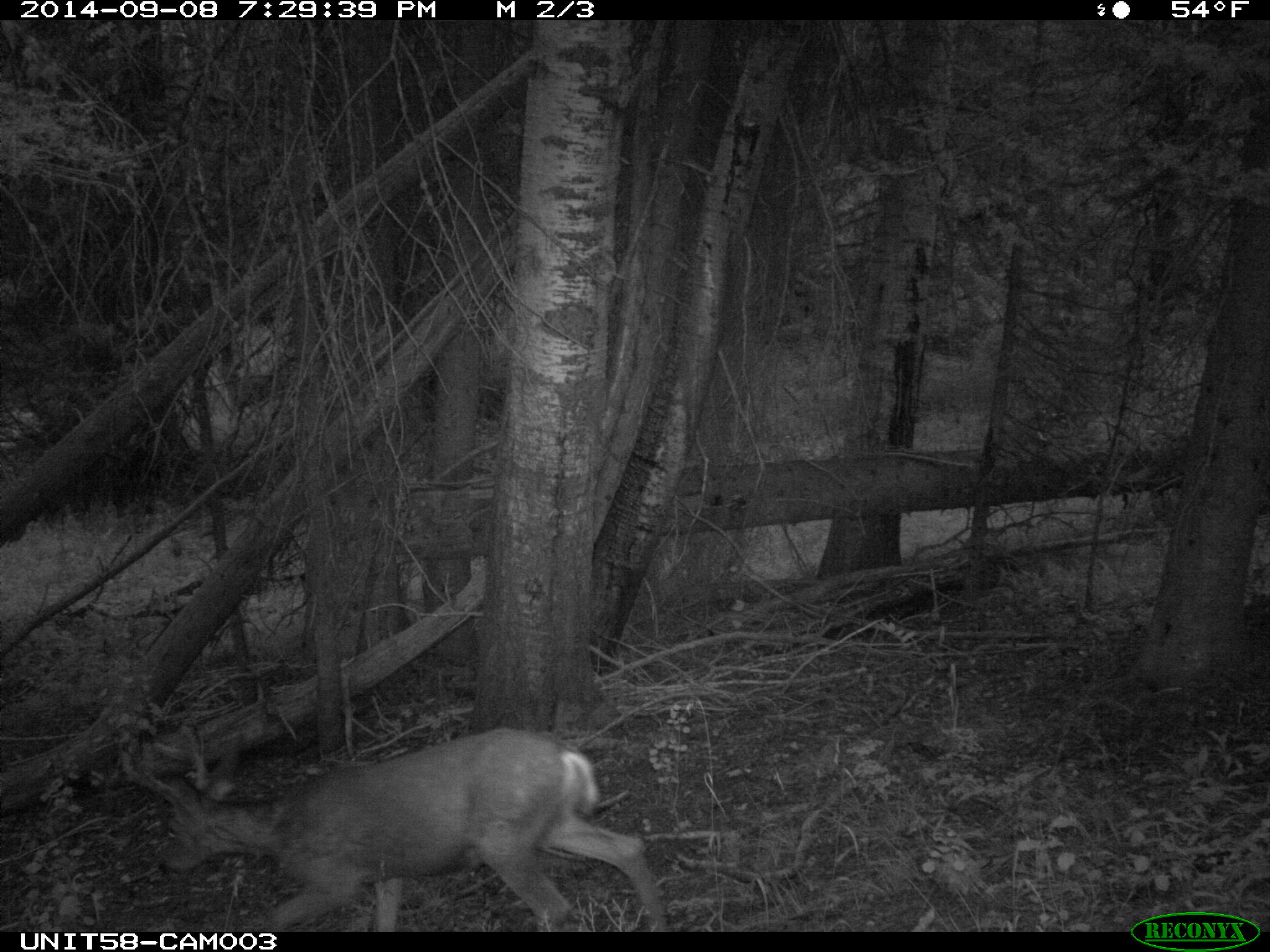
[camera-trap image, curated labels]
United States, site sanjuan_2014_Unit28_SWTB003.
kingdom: Animalia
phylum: Chordata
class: Mammalia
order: Artiodactyla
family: Cervidae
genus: Odocoileus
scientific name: Odocoileus hemionus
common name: mule deer